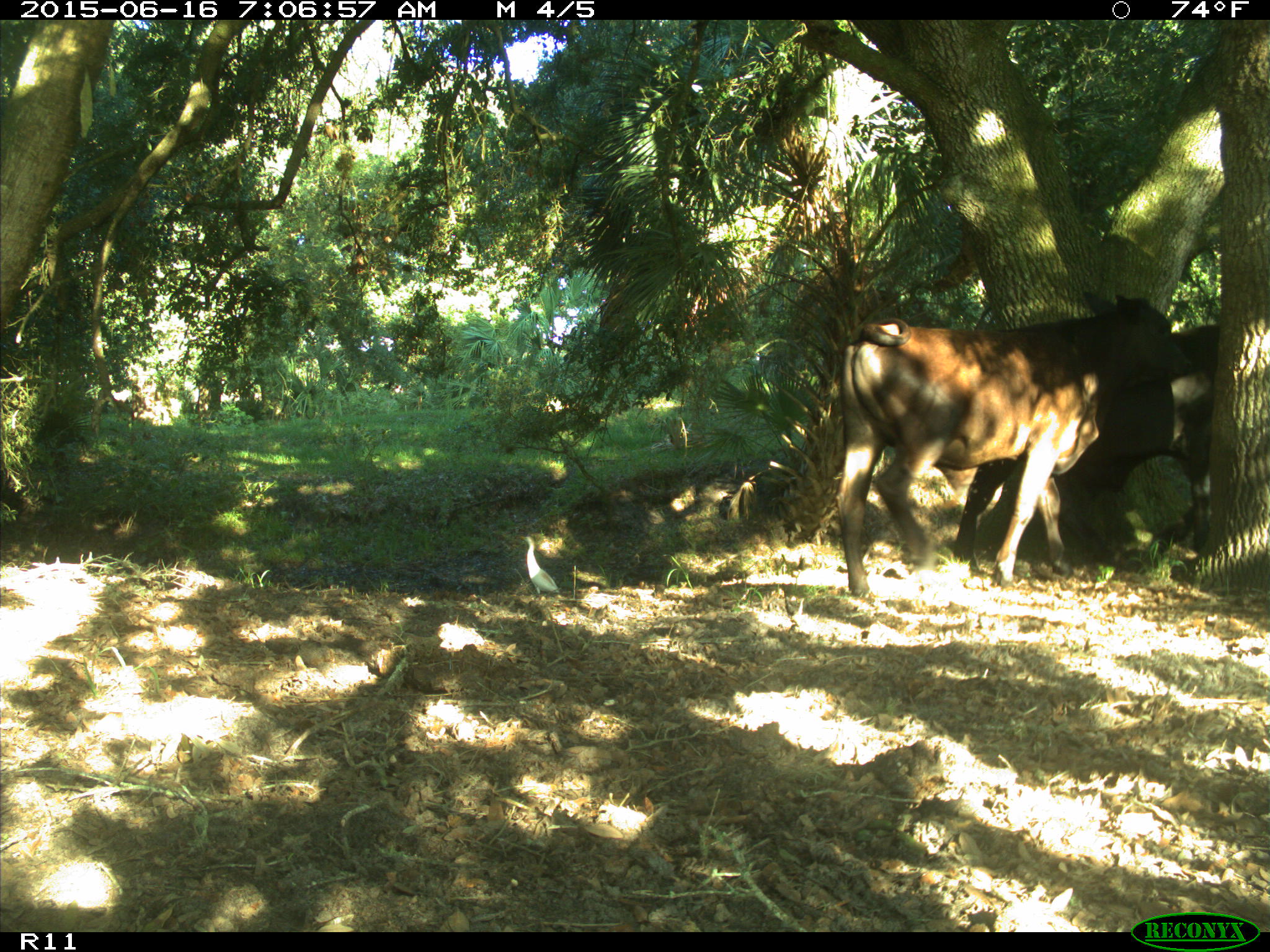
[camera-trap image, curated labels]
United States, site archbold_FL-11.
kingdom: Animalia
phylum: Chordata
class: Mammalia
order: Artiodactyla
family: Bovidae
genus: Bos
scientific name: Bos taurus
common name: domestic cow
Bos taurus (domestic cow).